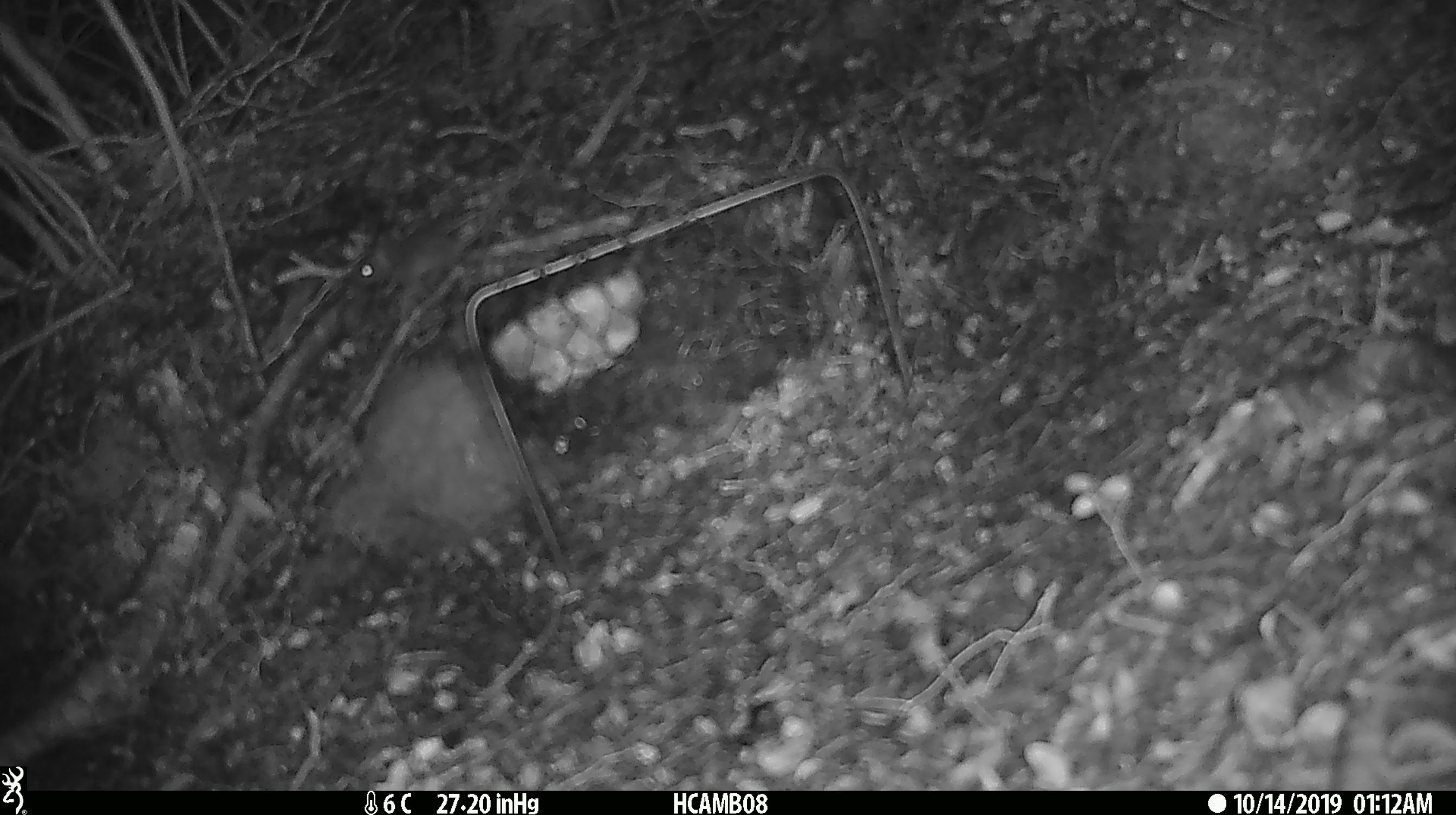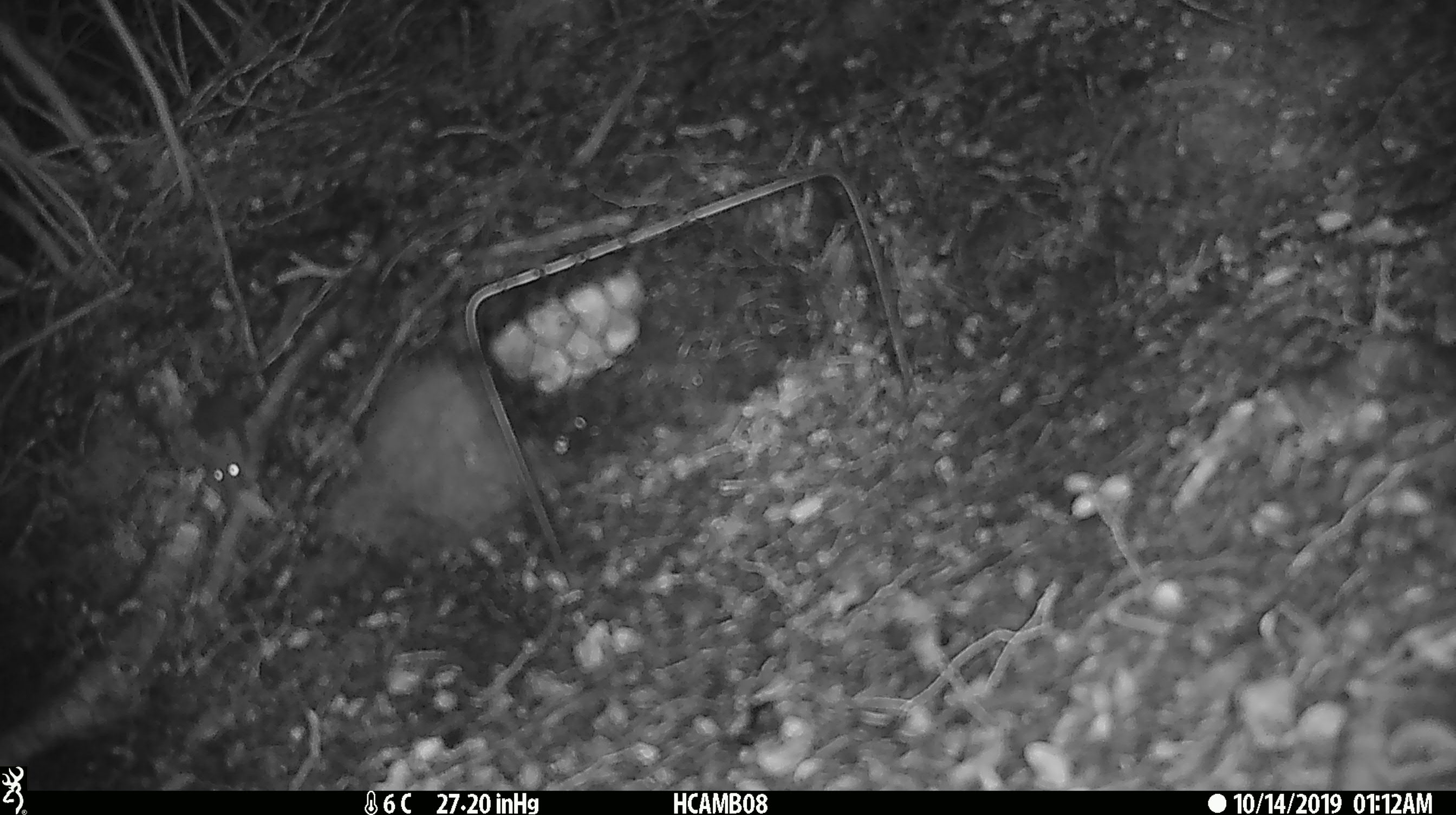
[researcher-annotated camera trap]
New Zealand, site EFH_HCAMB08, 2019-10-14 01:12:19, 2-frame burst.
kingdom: Animalia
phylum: Chordata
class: Mammalia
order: Rodentia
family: Muridae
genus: Mus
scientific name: Mus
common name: mouse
Mouse (Mus).